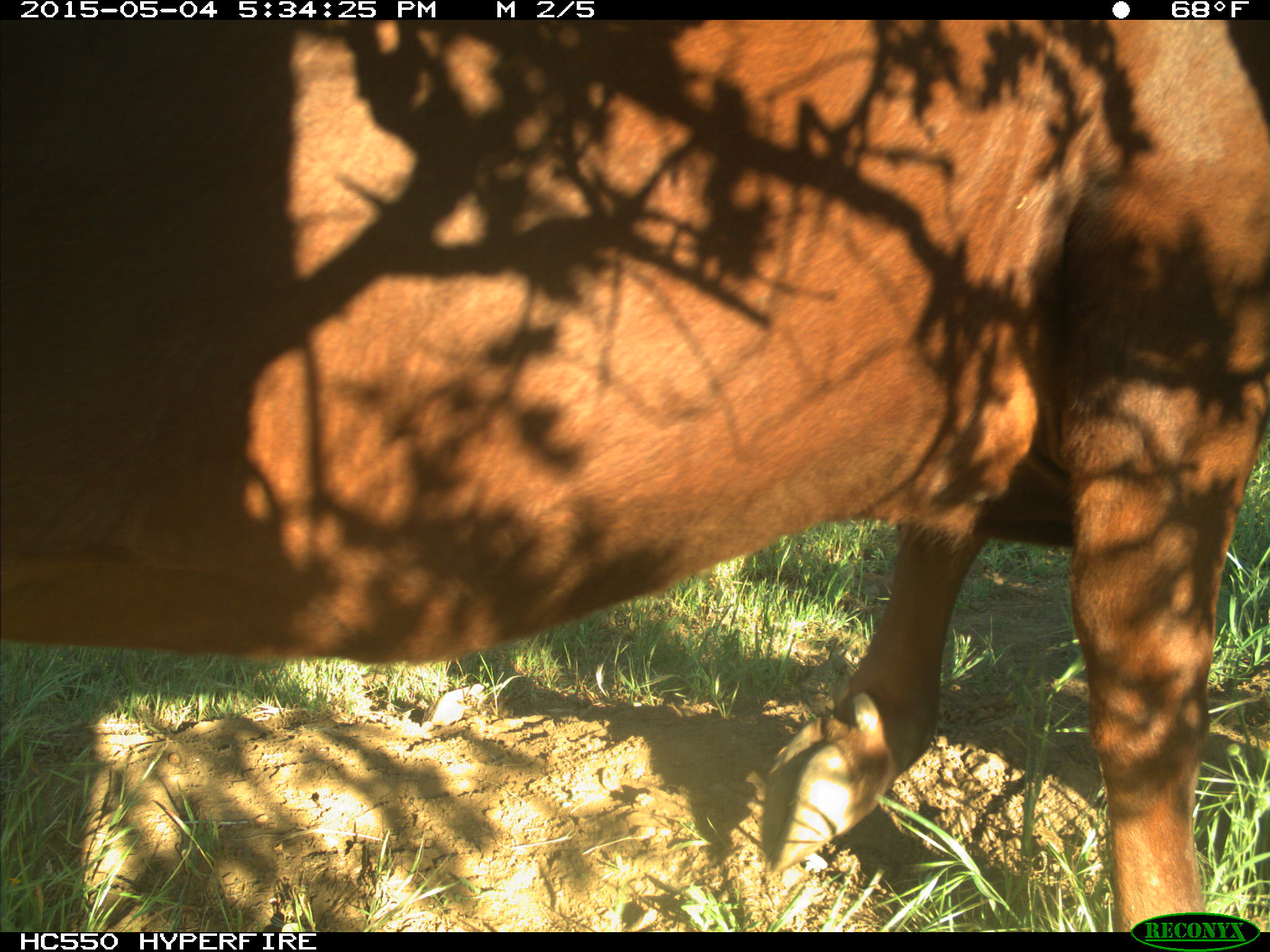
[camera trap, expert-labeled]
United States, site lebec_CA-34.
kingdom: Animalia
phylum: Chordata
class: Mammalia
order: Artiodactyla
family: Bovidae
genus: Bos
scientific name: Bos taurus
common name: domestic cow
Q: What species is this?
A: Bos taurus (domestic cow).